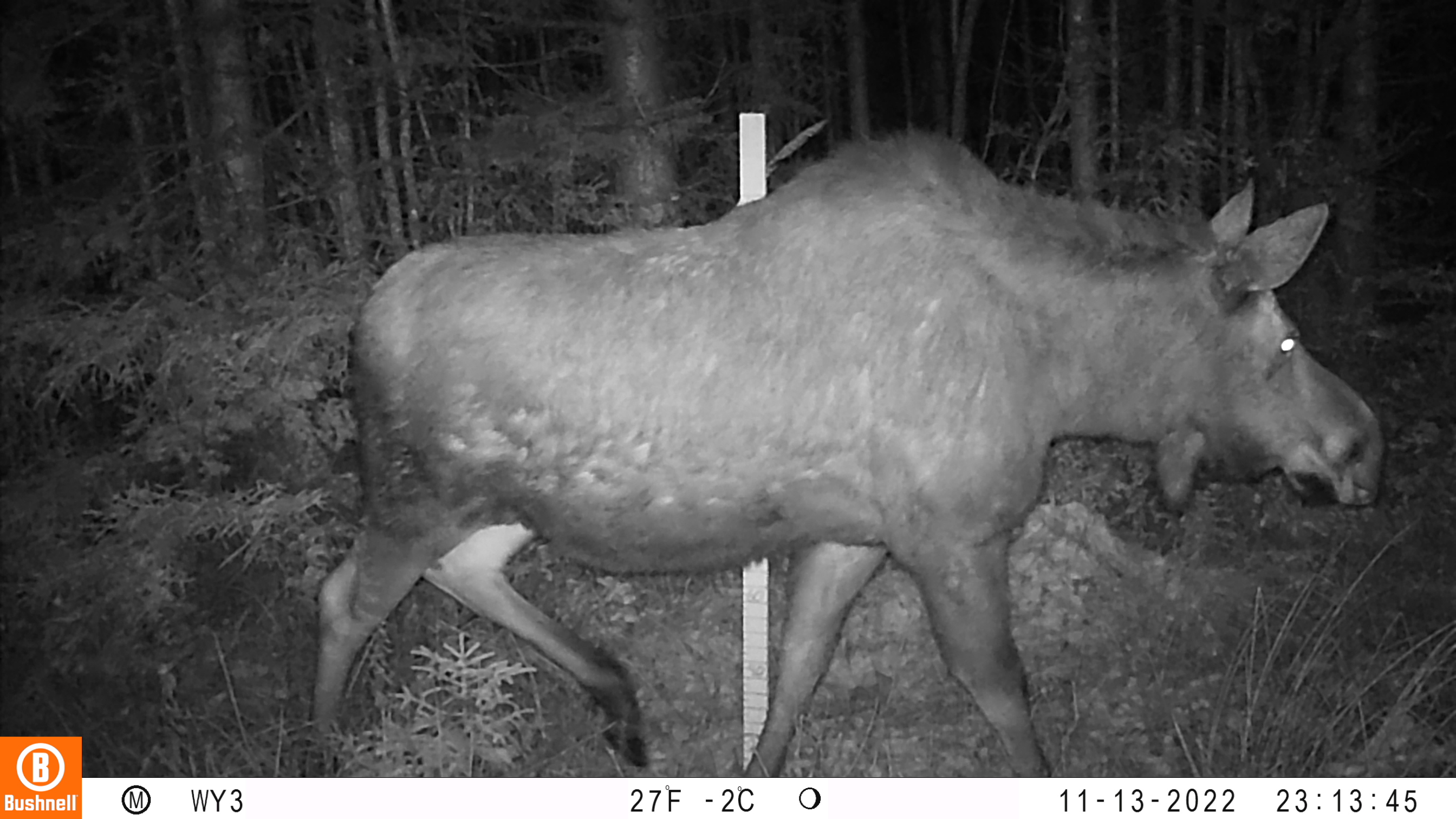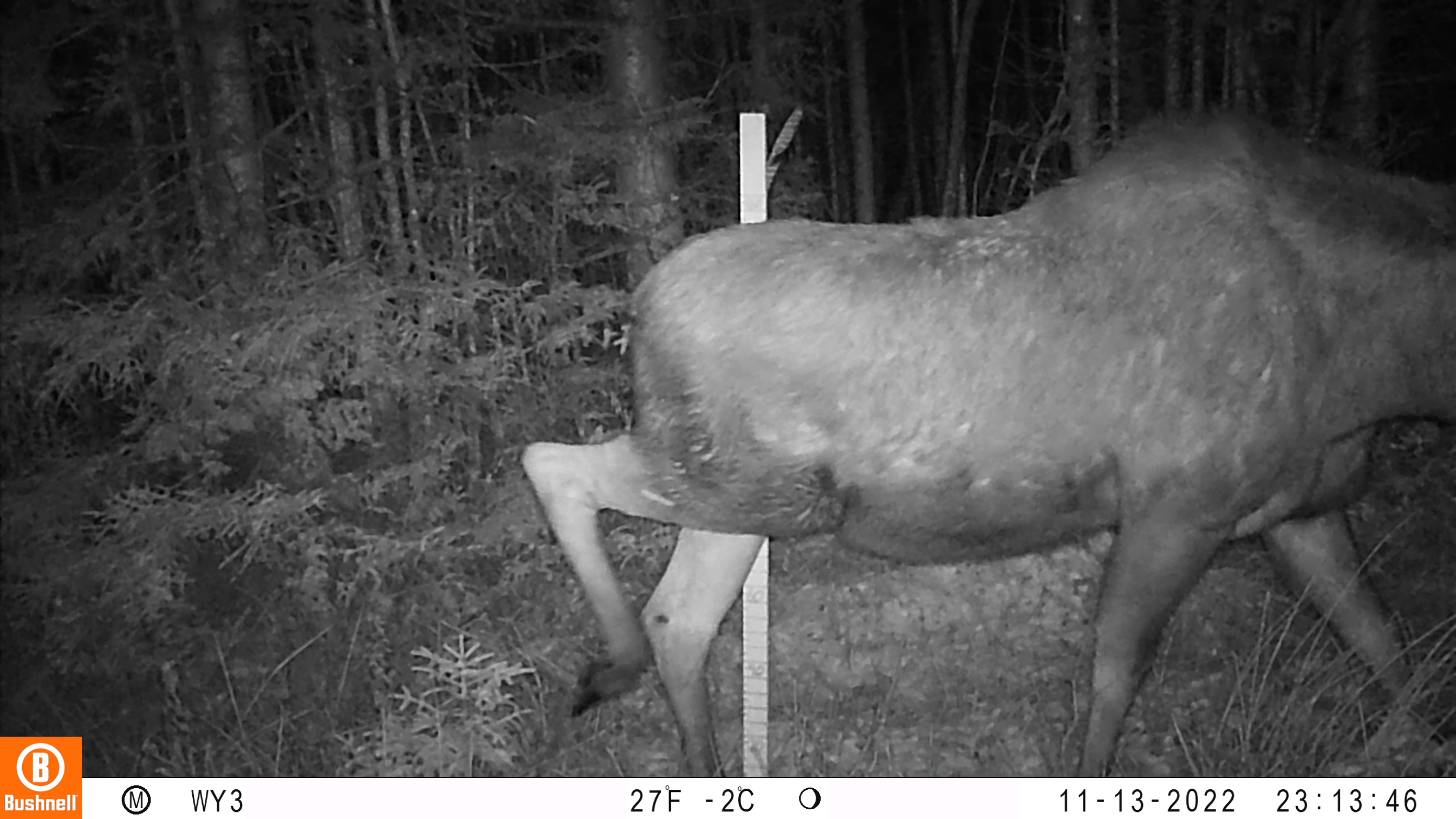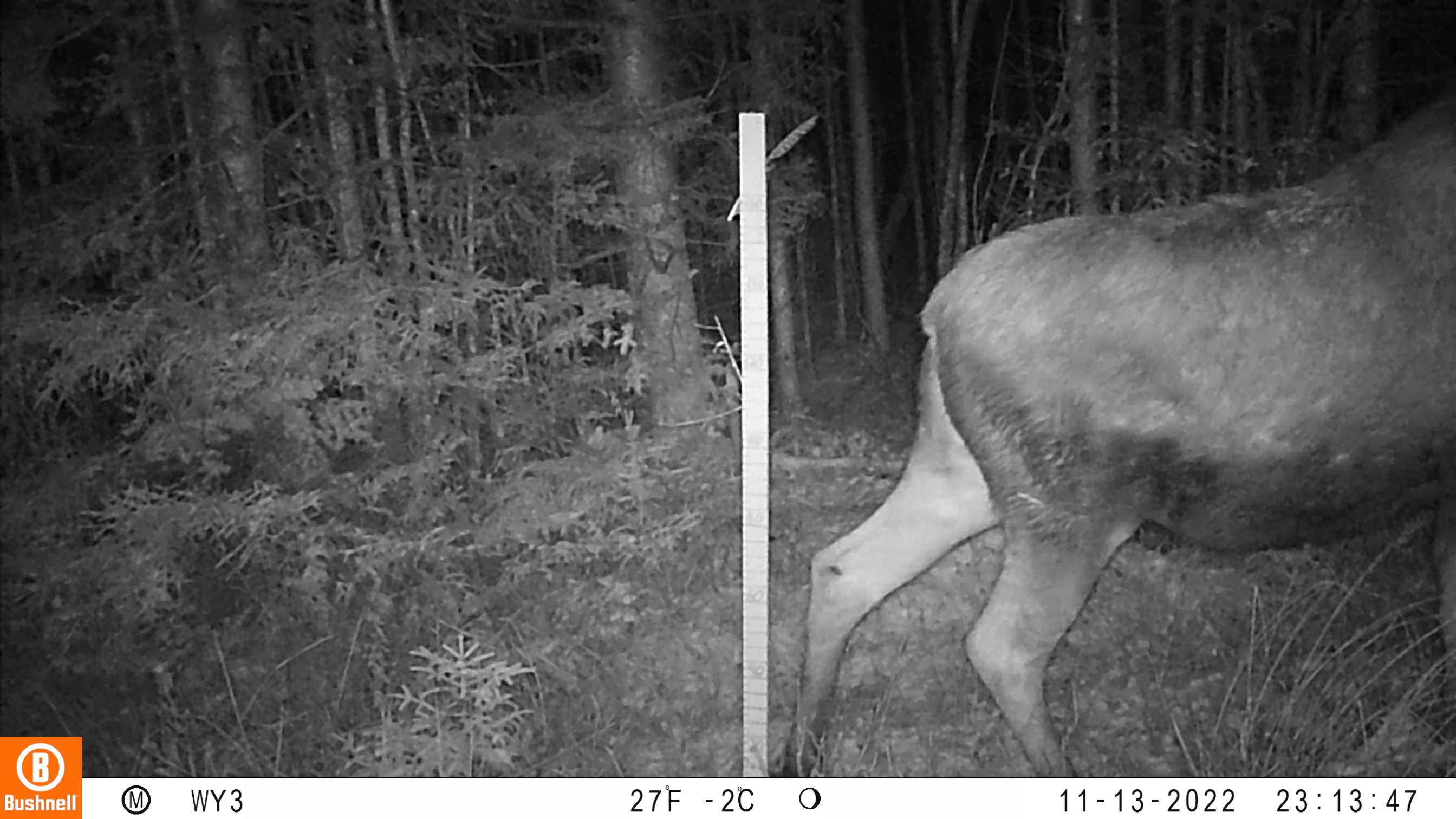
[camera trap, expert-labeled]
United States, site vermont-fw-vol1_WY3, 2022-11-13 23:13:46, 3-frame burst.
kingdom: Animalia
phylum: Chordata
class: Mammalia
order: Artiodactyla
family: Cervidae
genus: Alces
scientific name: Alces alces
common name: moose